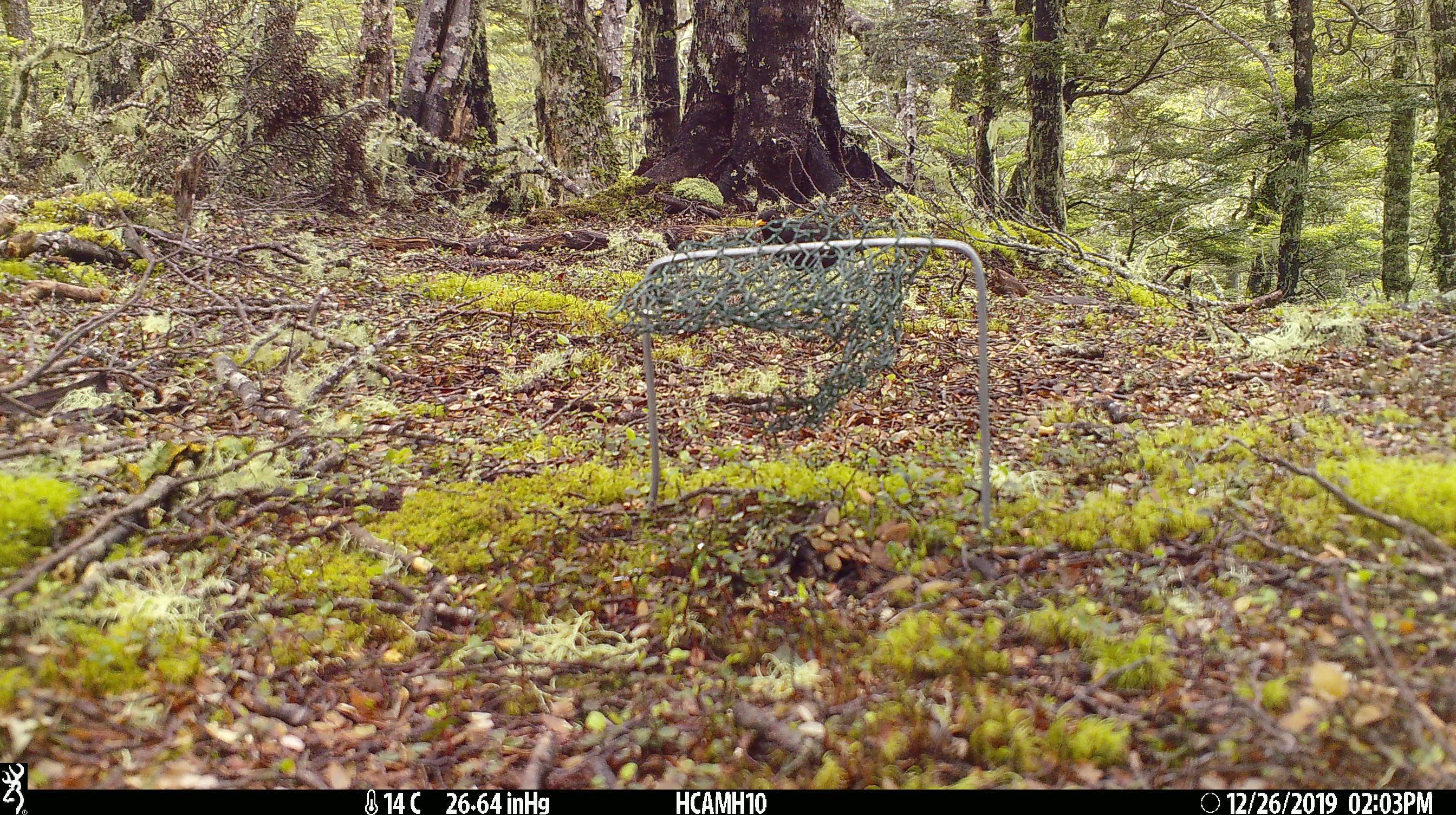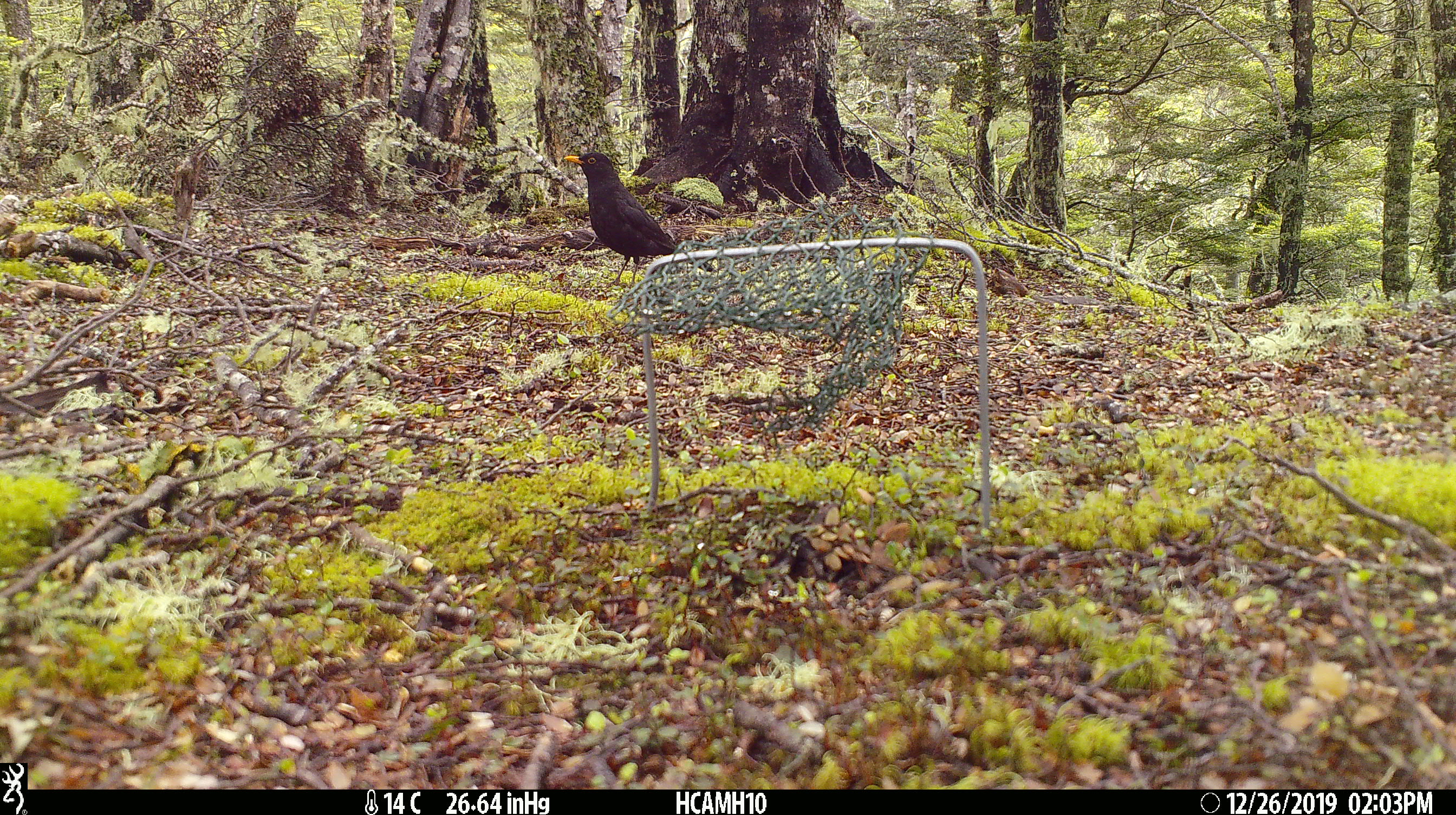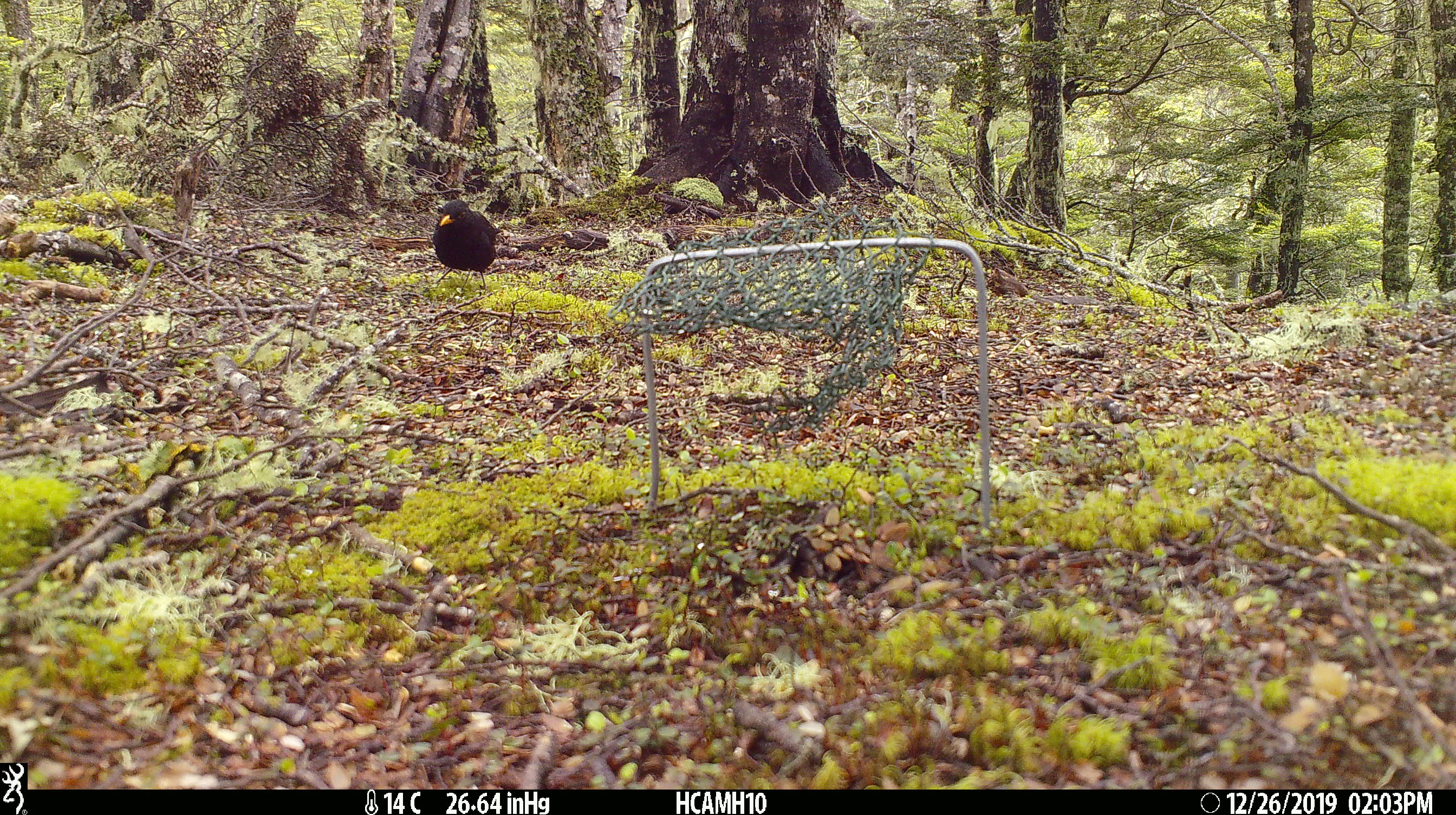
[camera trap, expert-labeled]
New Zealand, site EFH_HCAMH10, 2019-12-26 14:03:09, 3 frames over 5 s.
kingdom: Animalia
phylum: Chordata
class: Aves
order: Passeriformes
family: Turdidae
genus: Turdus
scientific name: Turdus merula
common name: eurasian blackbird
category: blackbird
Blackbird (eurasian blackbird) (Turdus merula).